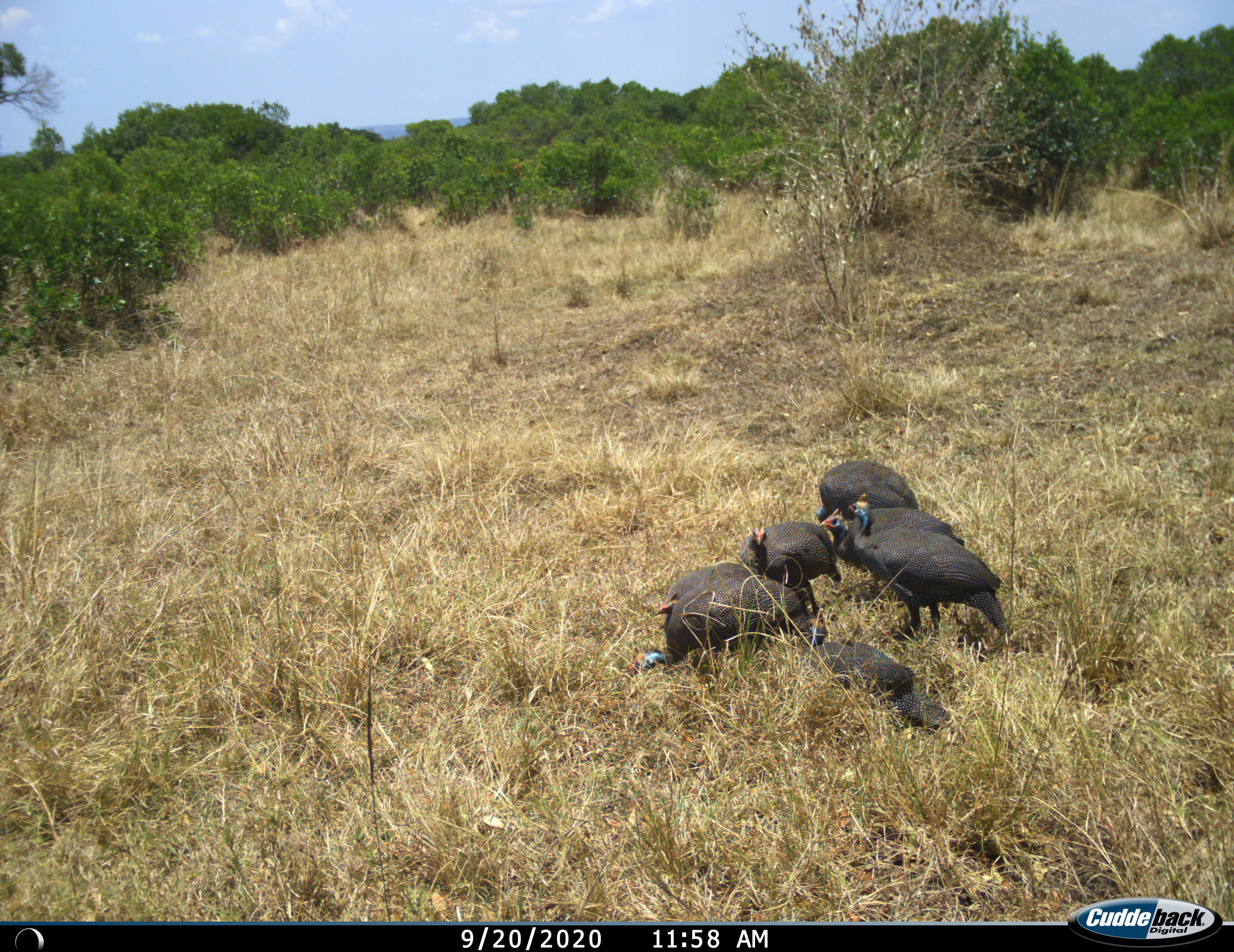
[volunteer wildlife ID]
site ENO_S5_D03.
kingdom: Animalia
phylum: Chordata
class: Aves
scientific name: Aves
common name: bird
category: birdother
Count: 7.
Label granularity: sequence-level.